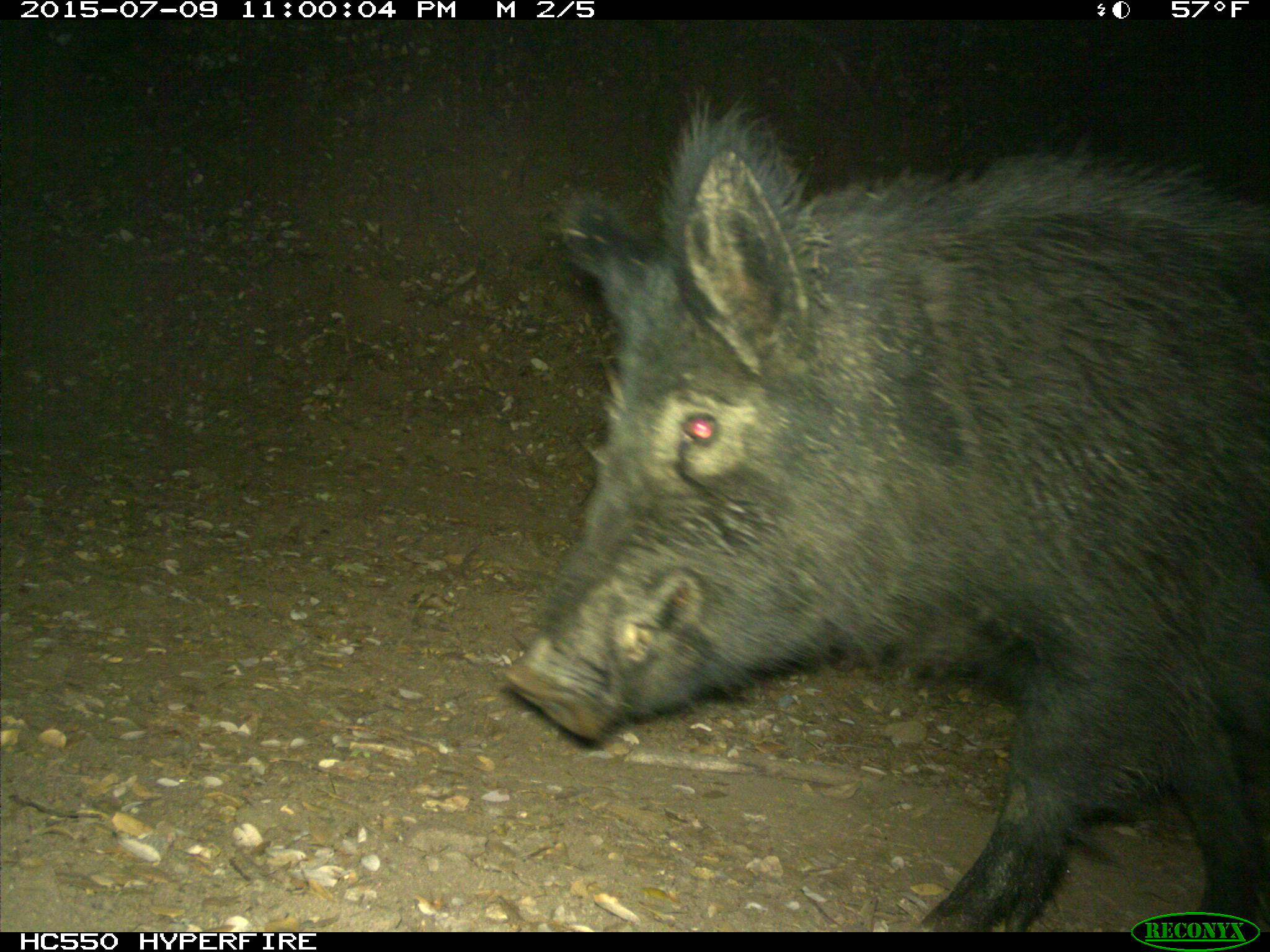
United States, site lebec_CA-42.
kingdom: Animalia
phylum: Chordata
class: Mammalia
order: Artiodactyla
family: Suidae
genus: Sus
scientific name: Sus scrofa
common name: wild boar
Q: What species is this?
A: Sus scrofa (wild boar).